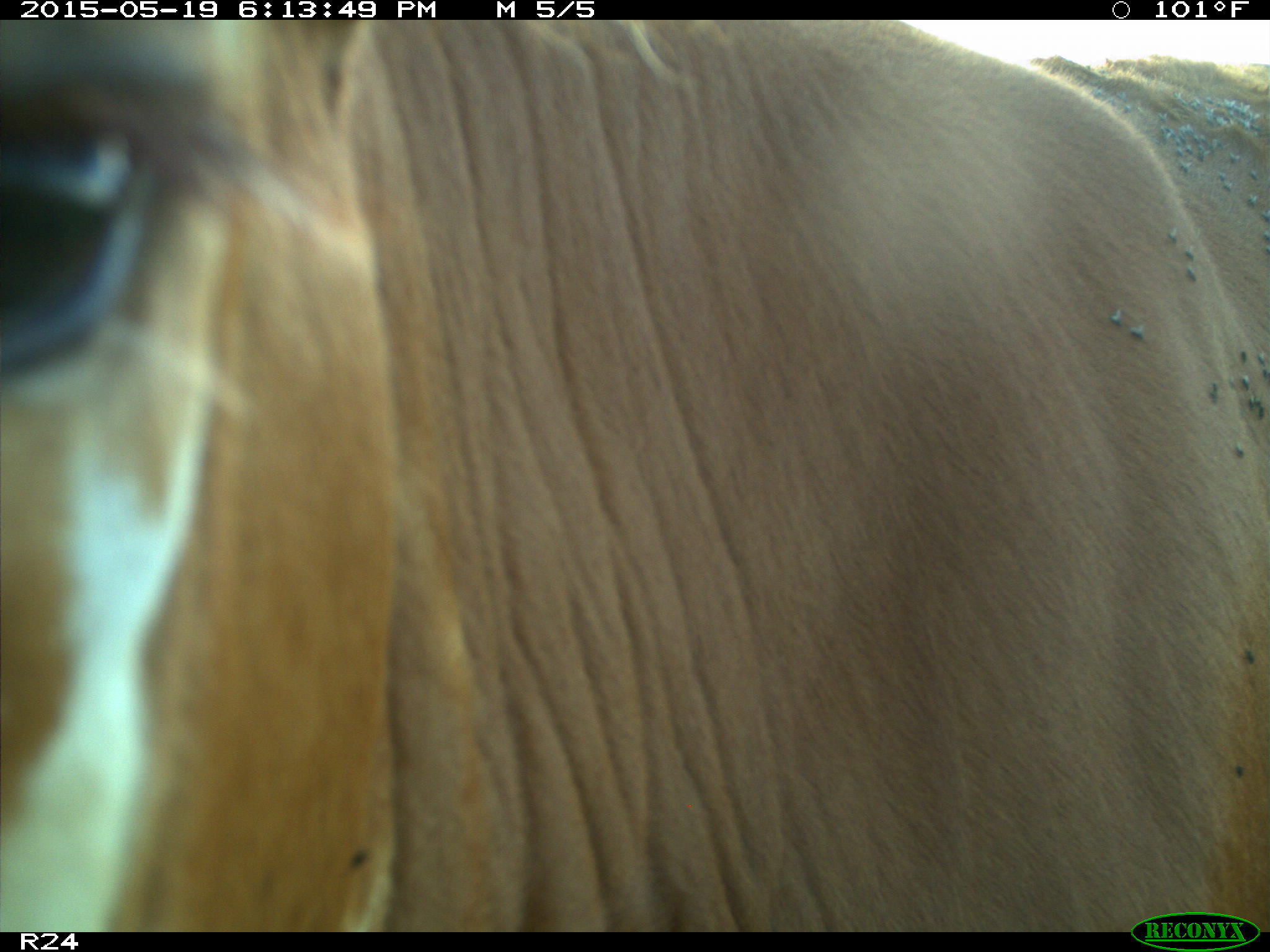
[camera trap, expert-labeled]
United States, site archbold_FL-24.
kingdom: Animalia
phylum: Chordata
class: Mammalia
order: Artiodactyla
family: Bovidae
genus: Bos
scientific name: Bos taurus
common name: domestic cow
Bos taurus (domestic cow).